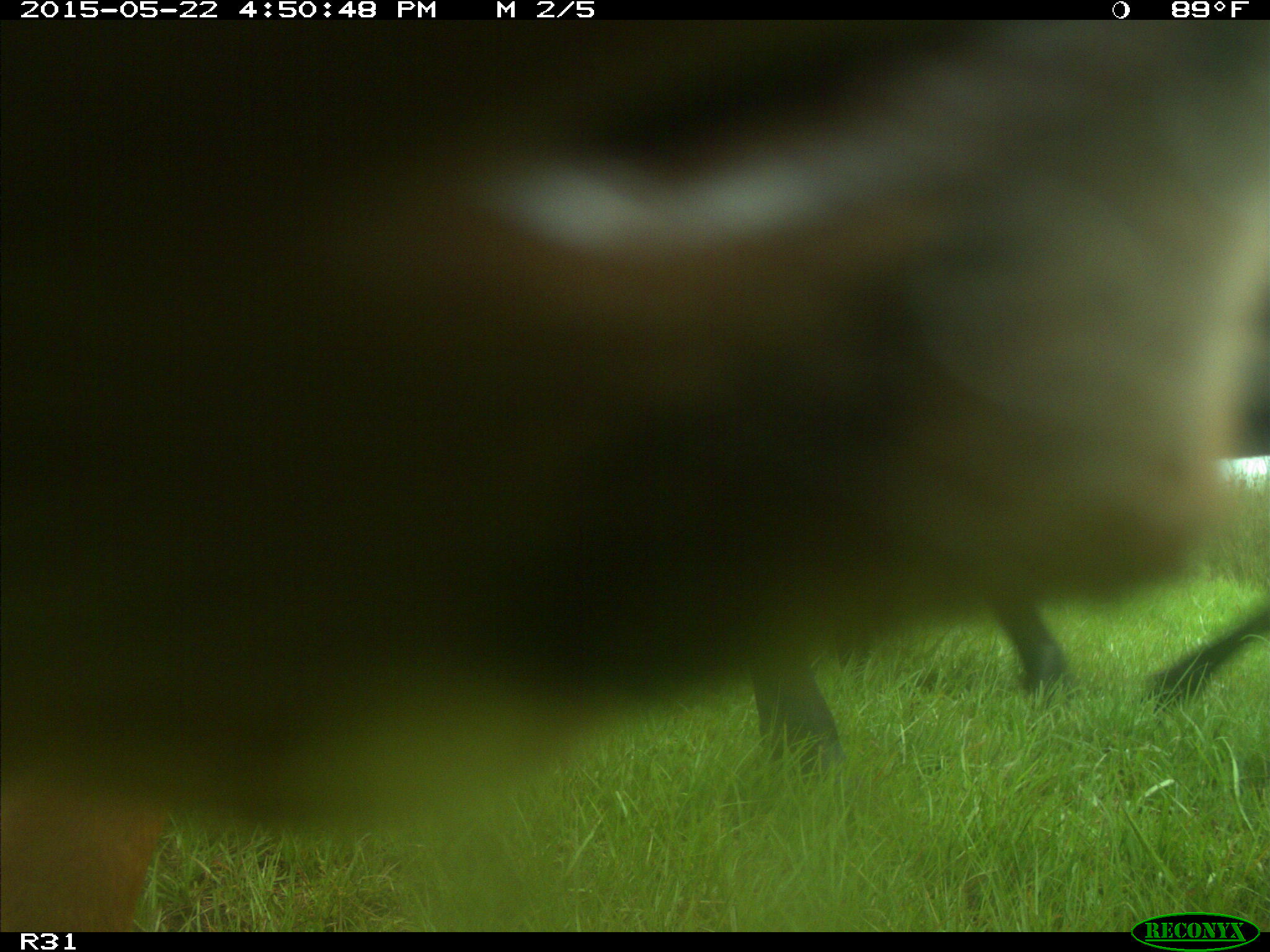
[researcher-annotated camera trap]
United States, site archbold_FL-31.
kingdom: Animalia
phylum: Chordata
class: Mammalia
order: Artiodactyla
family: Bovidae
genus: Bos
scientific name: Bos taurus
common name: domestic cow